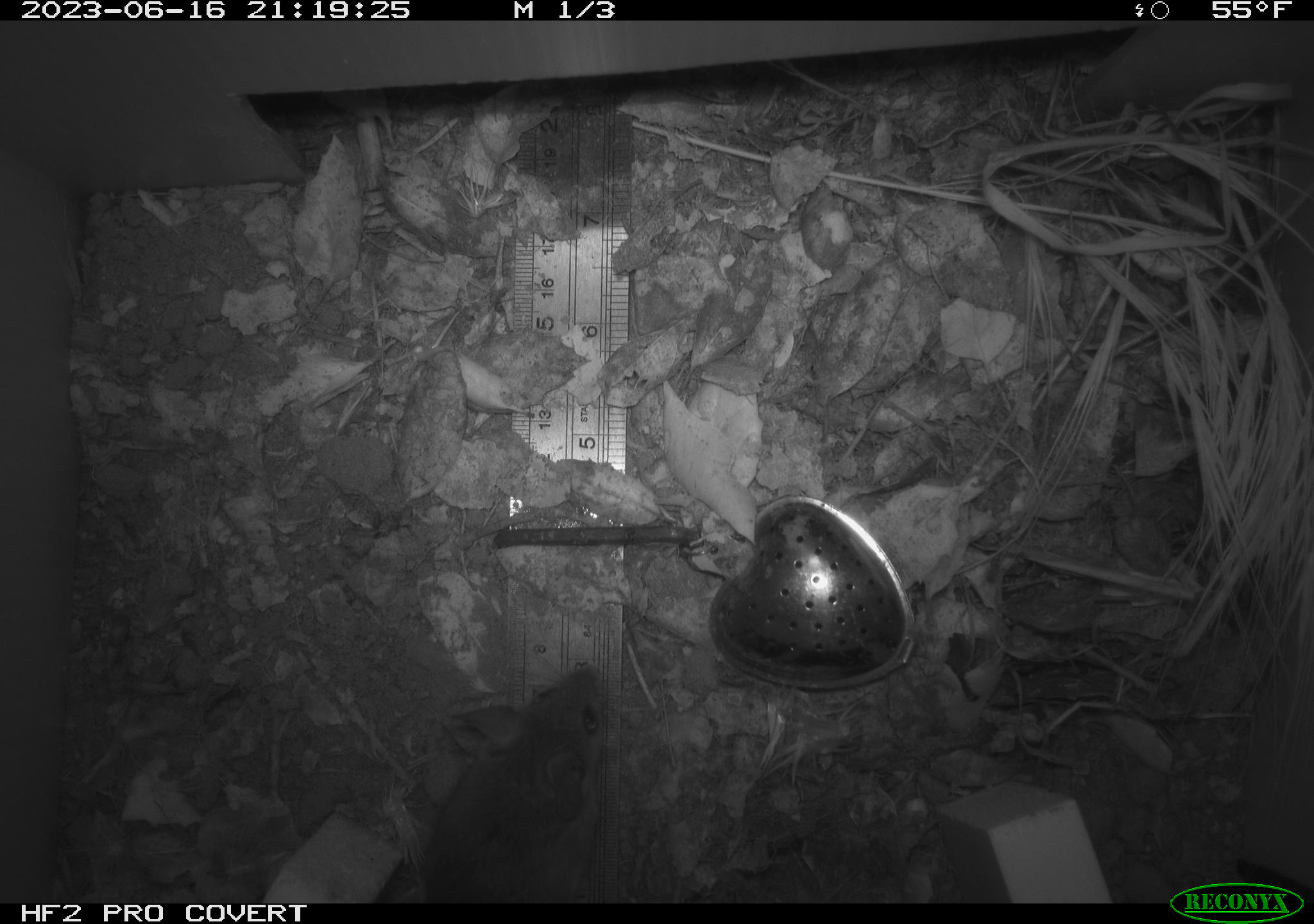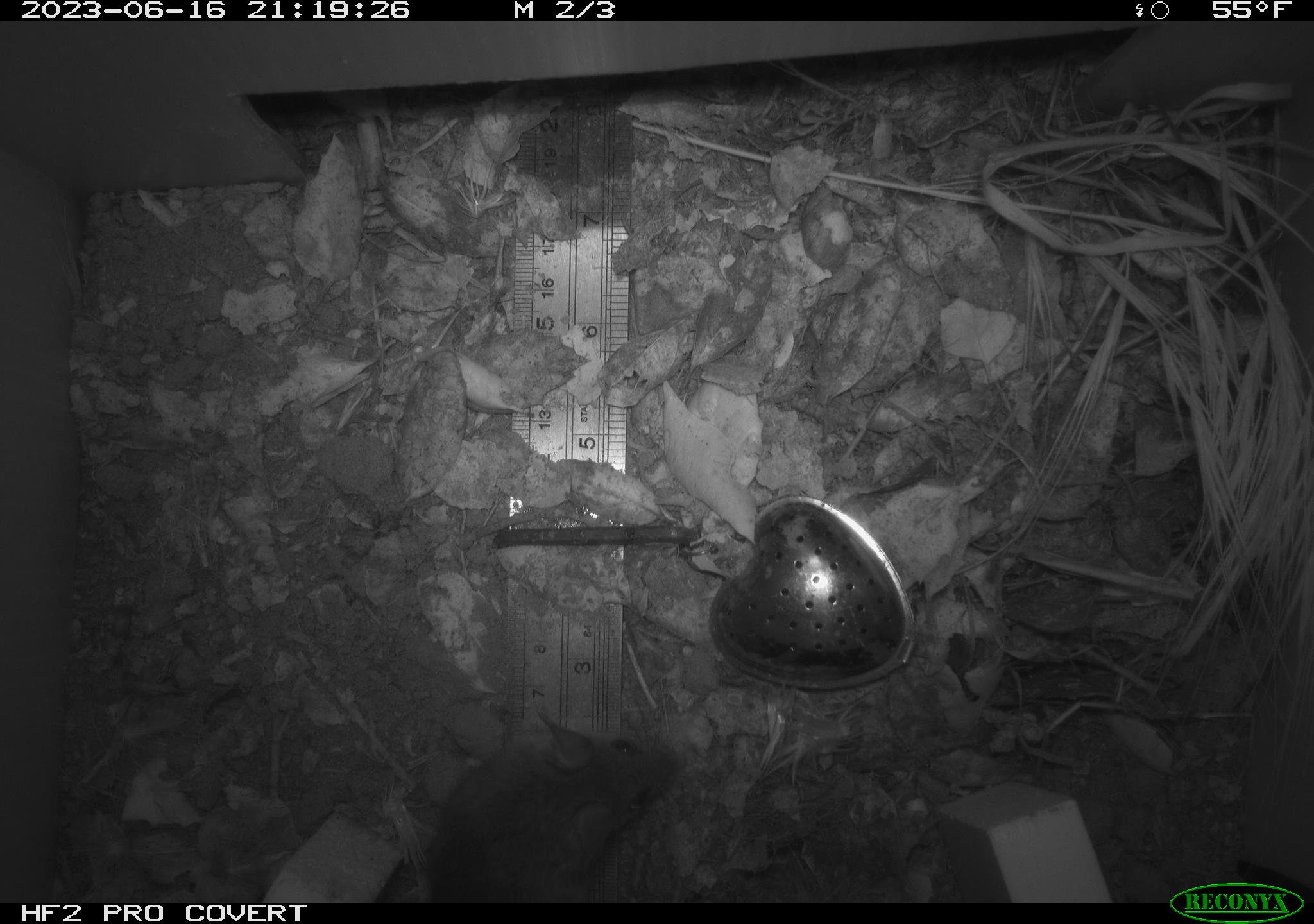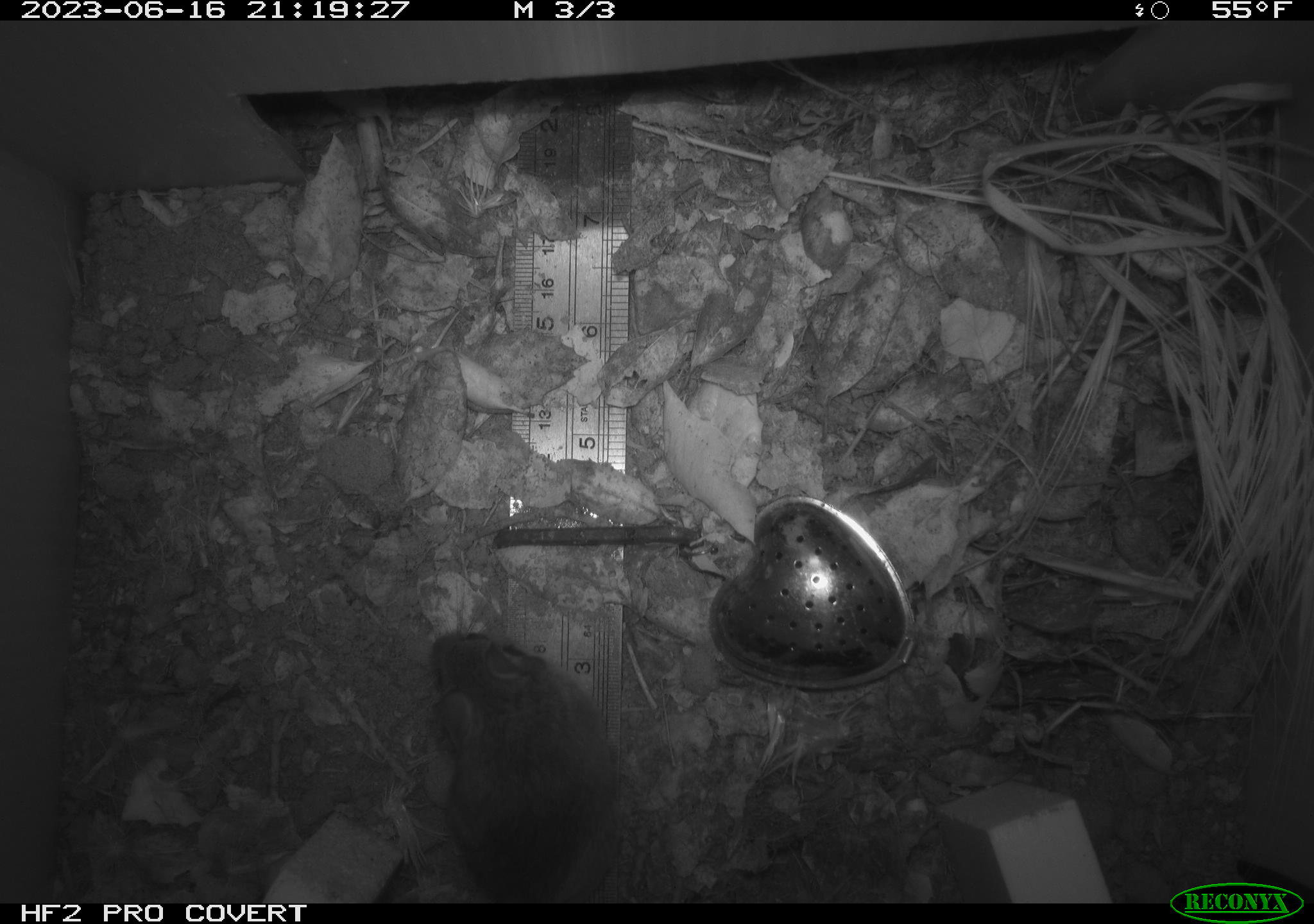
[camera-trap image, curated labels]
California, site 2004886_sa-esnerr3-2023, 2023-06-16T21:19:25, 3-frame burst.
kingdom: Animalia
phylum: Chordata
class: Mammalia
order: Rodentia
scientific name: Rodentia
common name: mouse species